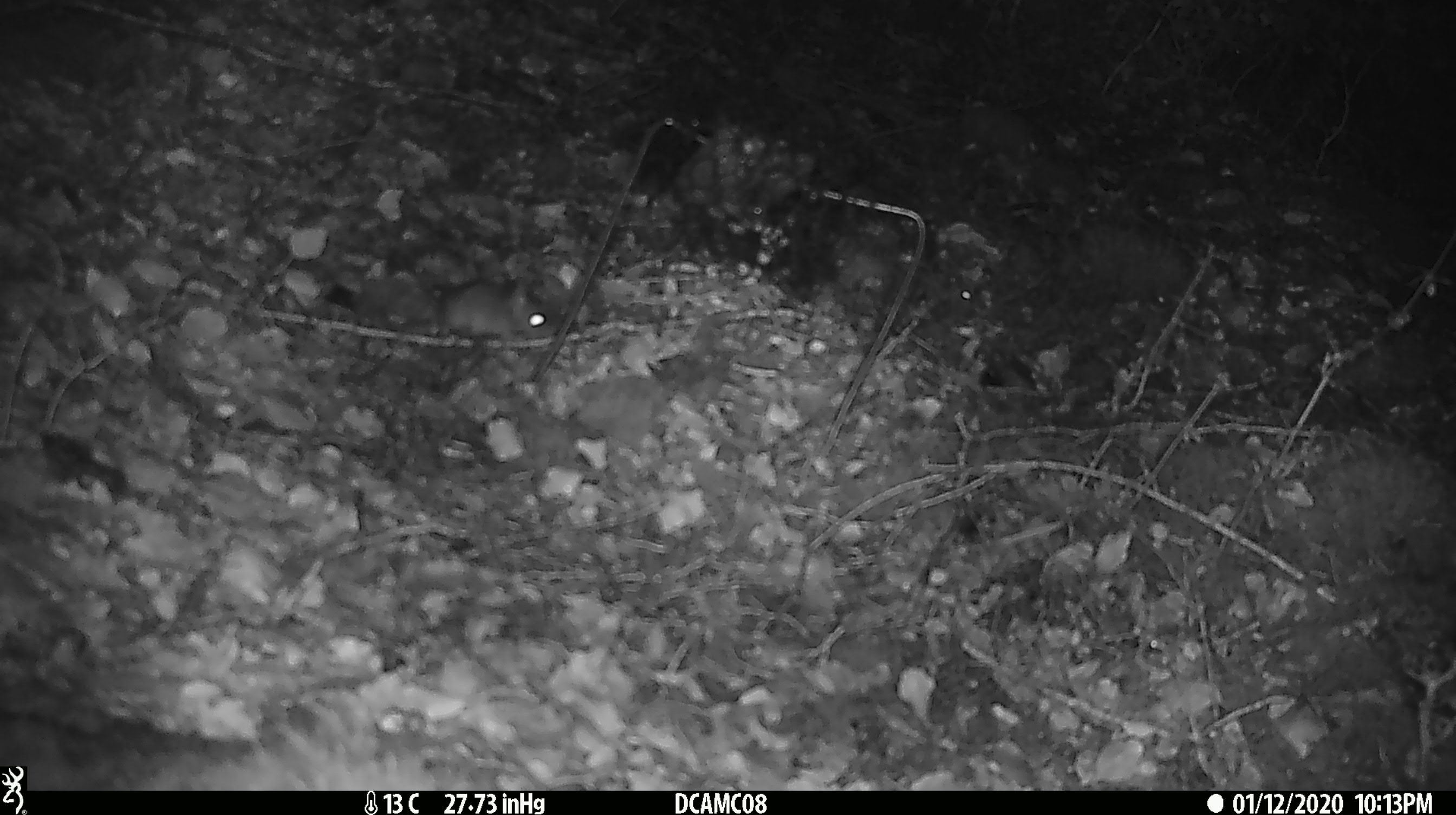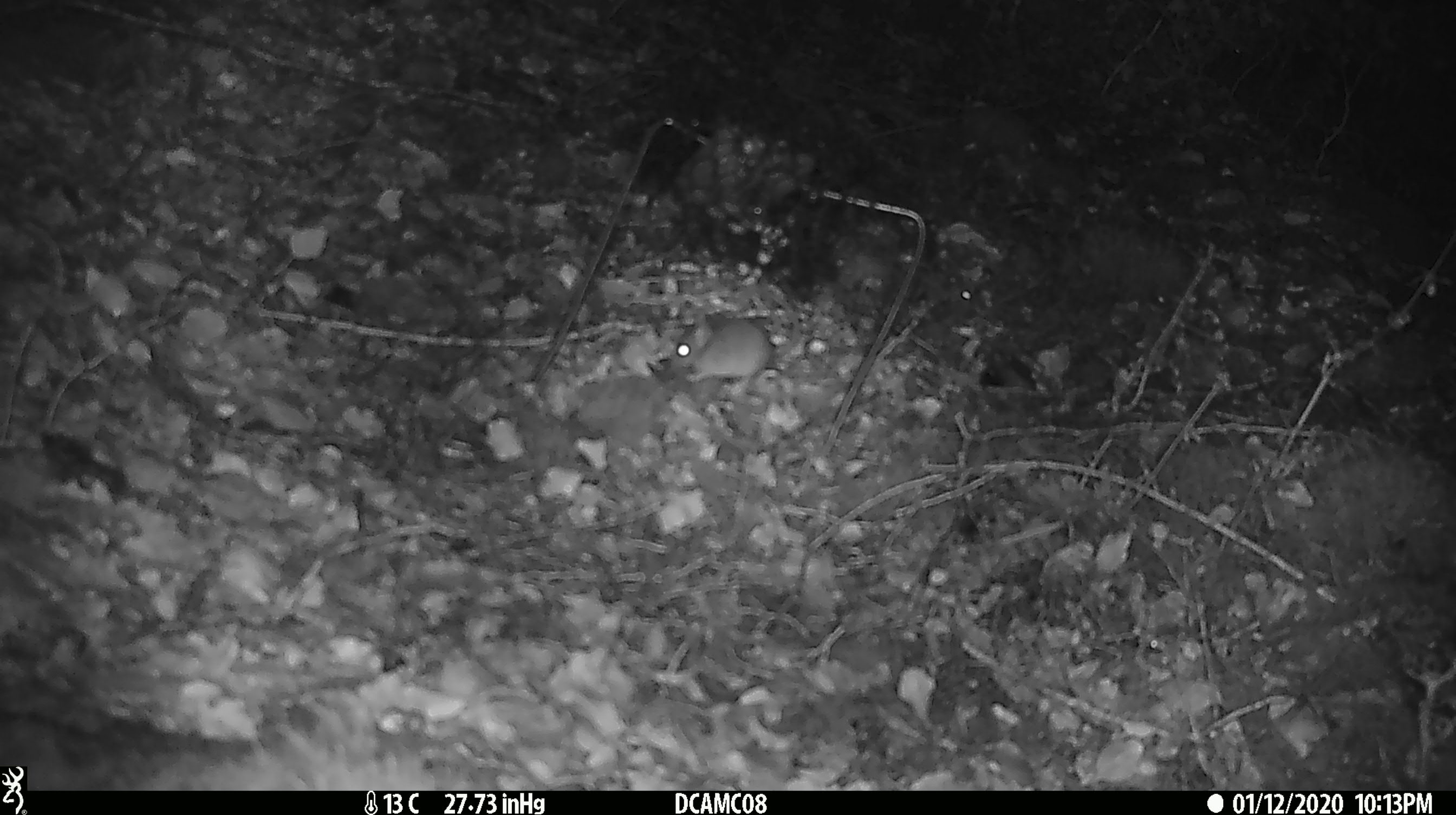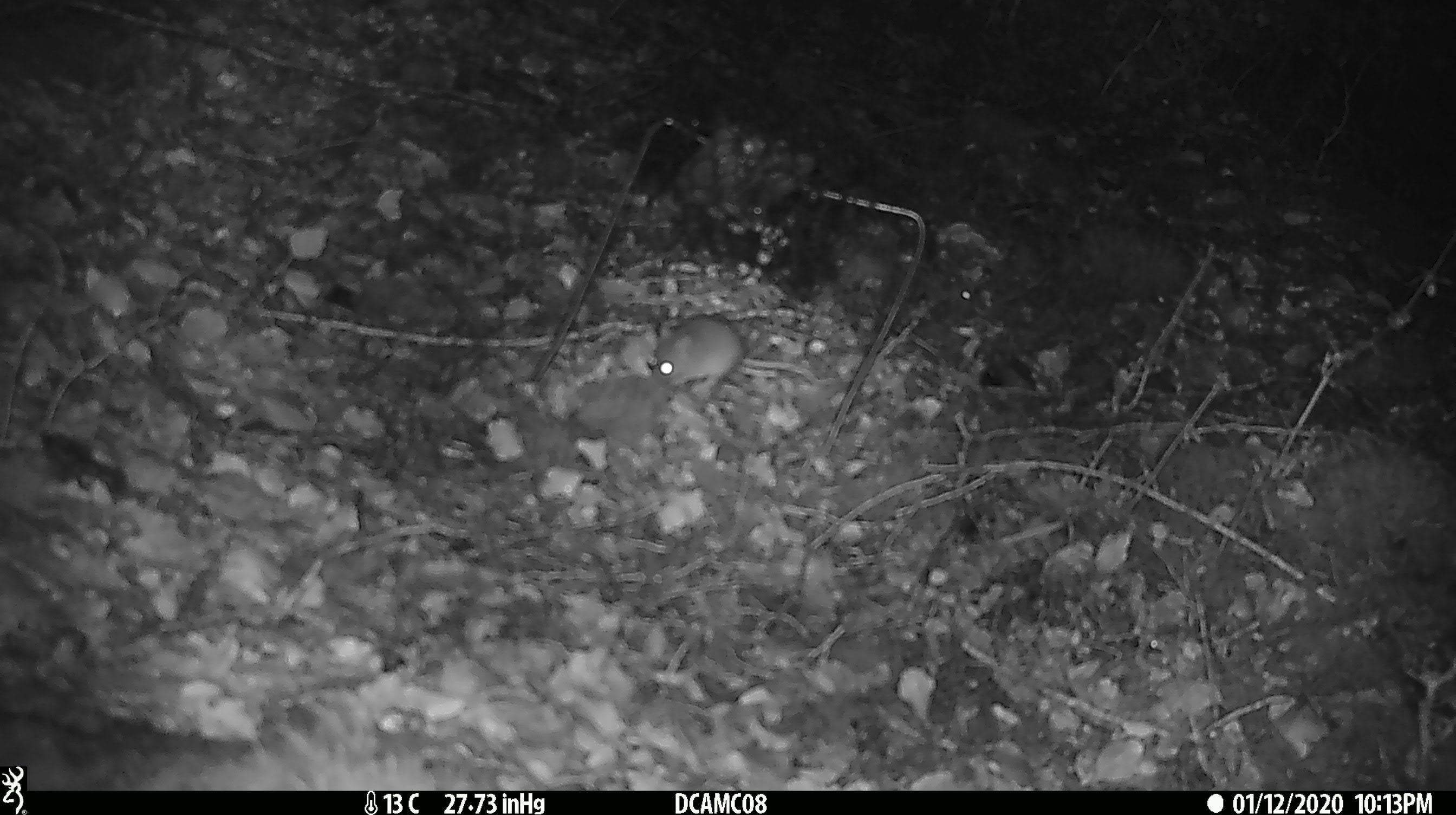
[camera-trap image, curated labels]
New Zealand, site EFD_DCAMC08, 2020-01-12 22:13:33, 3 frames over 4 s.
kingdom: Animalia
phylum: Chordata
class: Mammalia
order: Rodentia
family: Muridae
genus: Mus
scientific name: Mus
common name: mouse